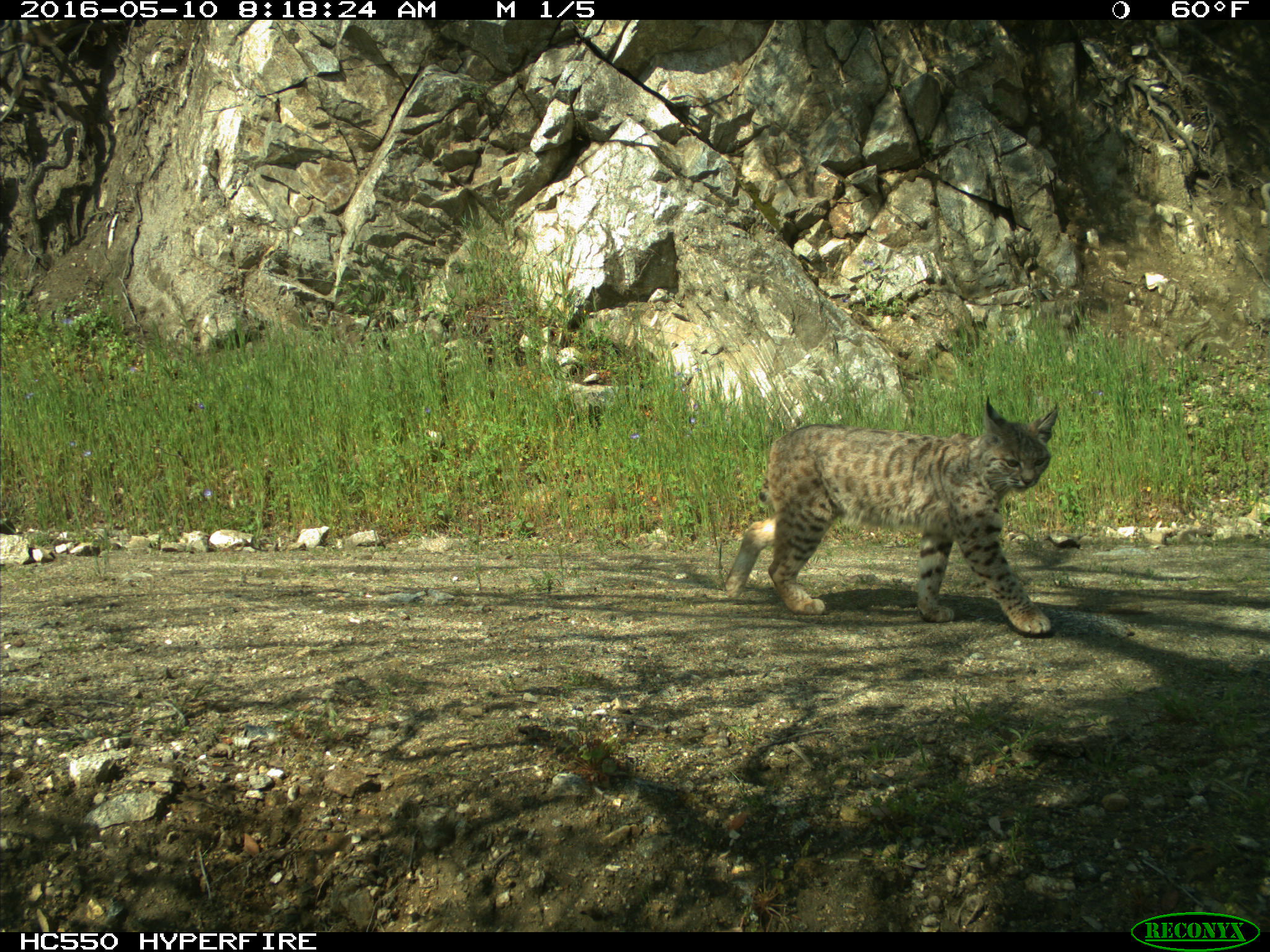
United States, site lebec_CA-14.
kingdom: Animalia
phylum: Chordata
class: Mammalia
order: Carnivora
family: Felidae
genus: Lynx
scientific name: Lynx rufus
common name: bobcat